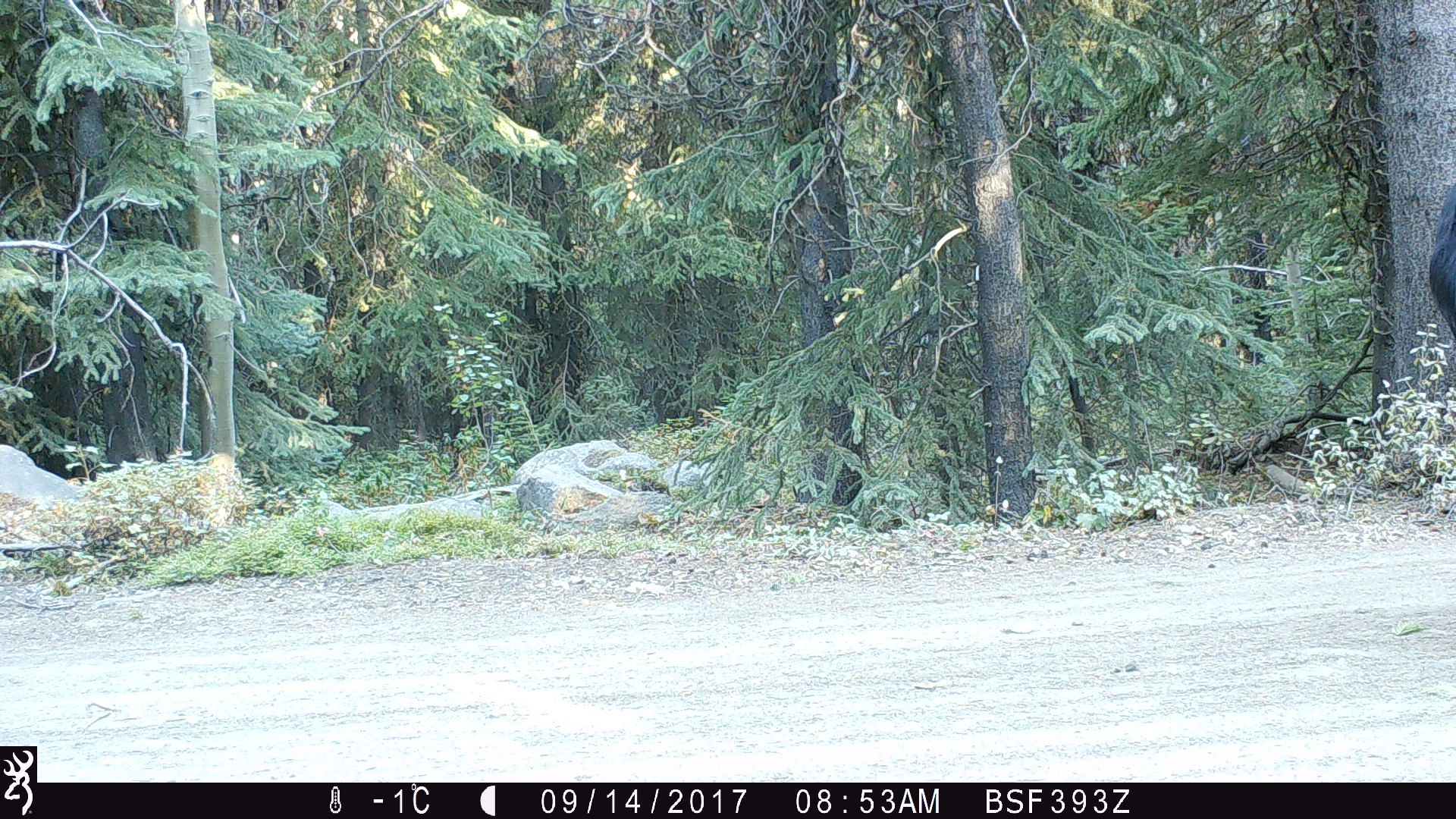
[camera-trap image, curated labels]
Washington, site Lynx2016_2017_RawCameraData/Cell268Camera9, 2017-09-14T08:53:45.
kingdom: Animalia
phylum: Chordata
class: Mammalia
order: Artiodactyla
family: Bovidae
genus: Bos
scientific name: Bos taurus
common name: domestic cattle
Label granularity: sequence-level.